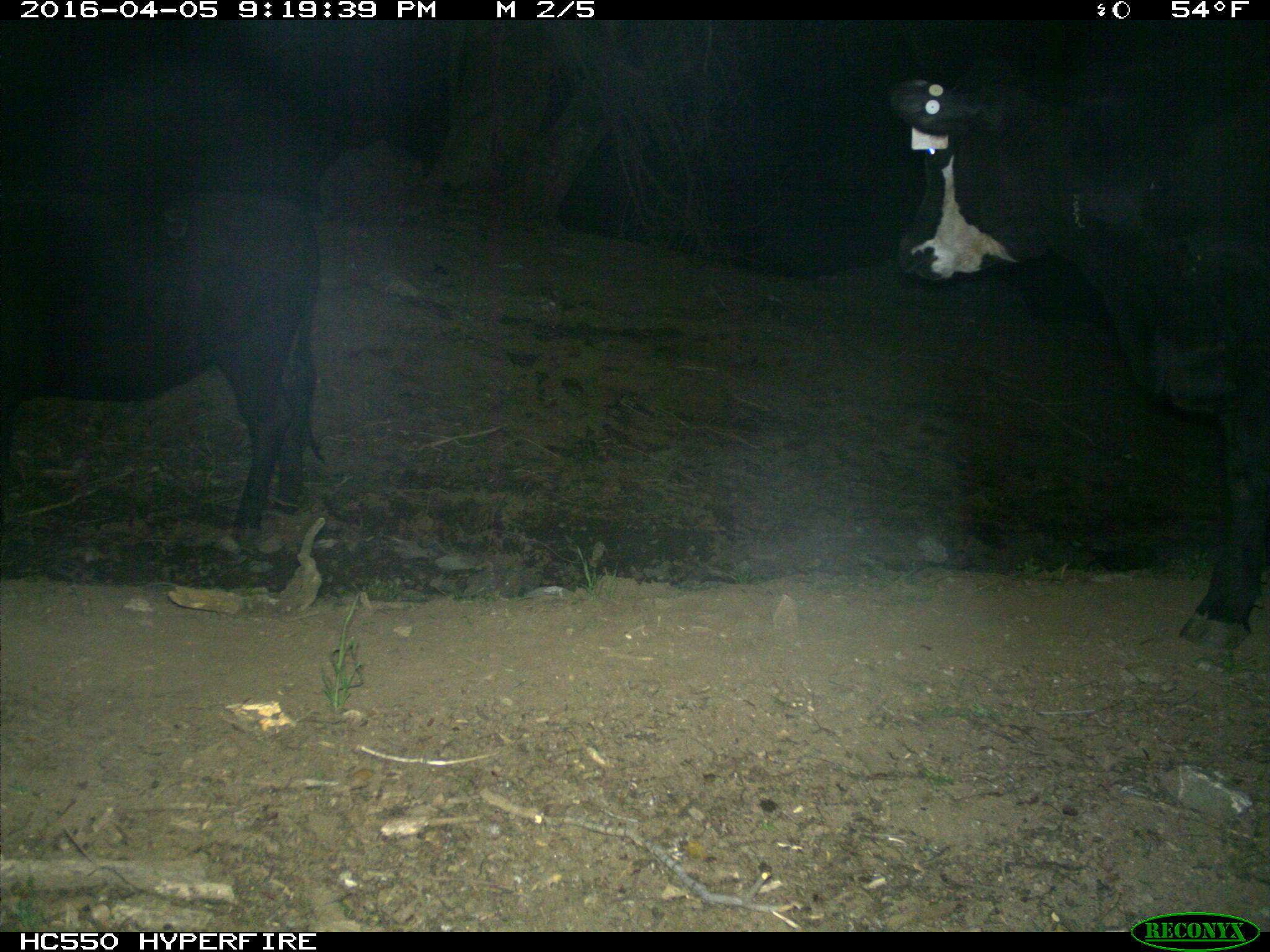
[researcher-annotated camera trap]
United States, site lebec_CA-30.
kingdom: Animalia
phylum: Chordata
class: Mammalia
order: Artiodactyla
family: Bovidae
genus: Bos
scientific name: Bos taurus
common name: domestic cow